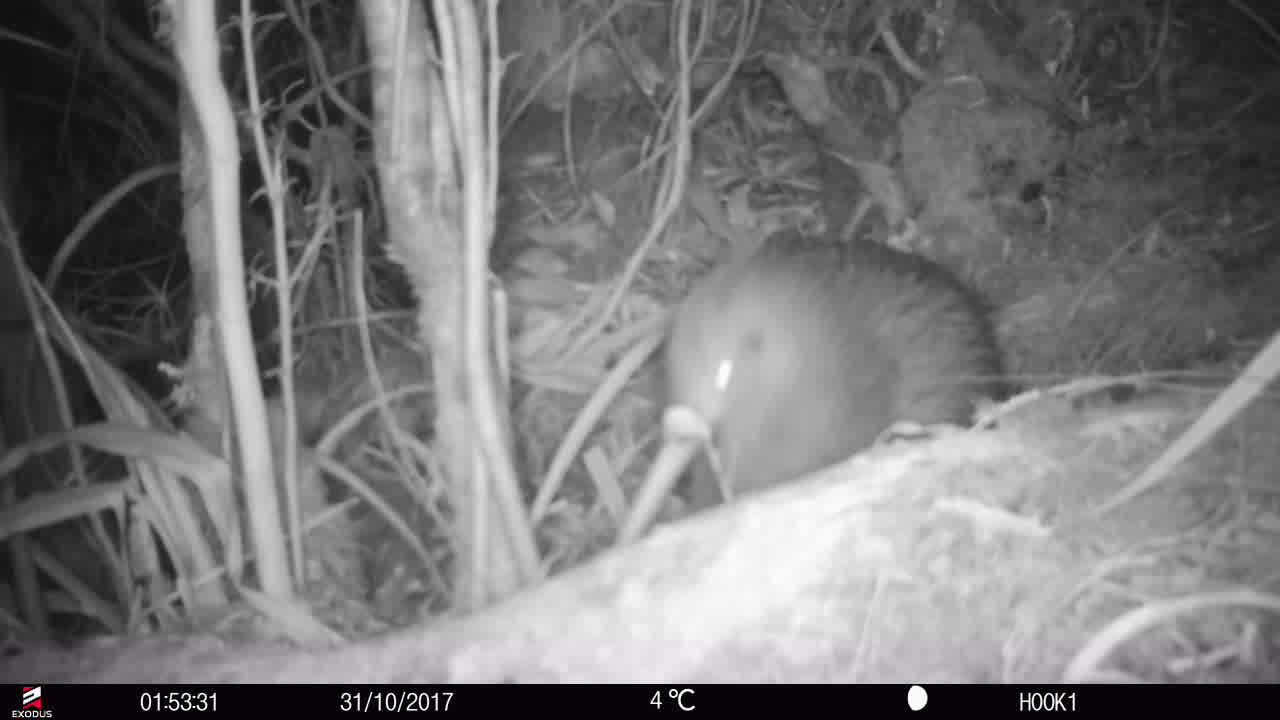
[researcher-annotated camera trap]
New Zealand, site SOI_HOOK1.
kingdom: Animalia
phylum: Chordata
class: Aves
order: Apterygiformes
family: Apterygidae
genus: Apteryx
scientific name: Apteryx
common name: kiwi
Kiwi (Apteryx).